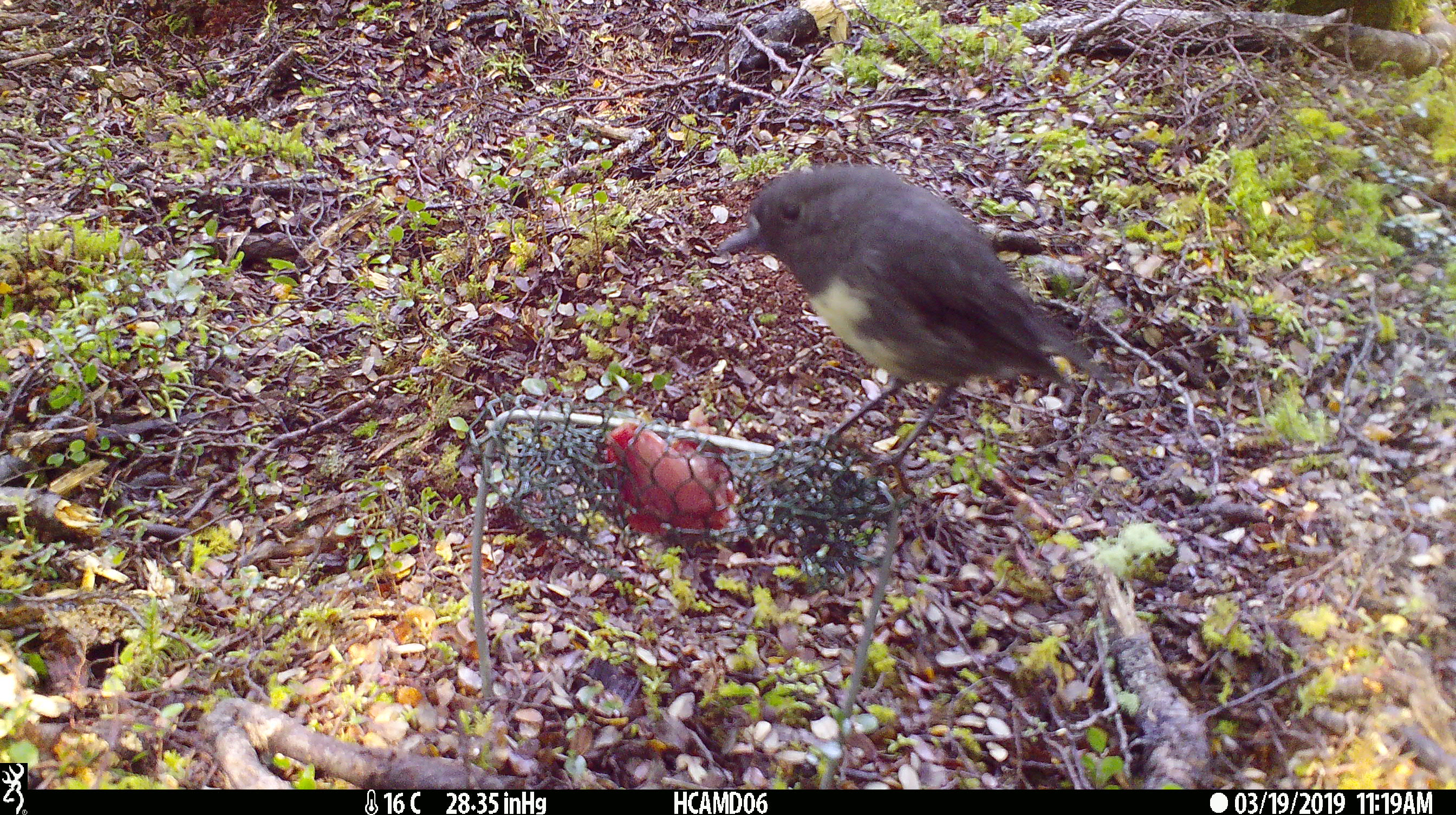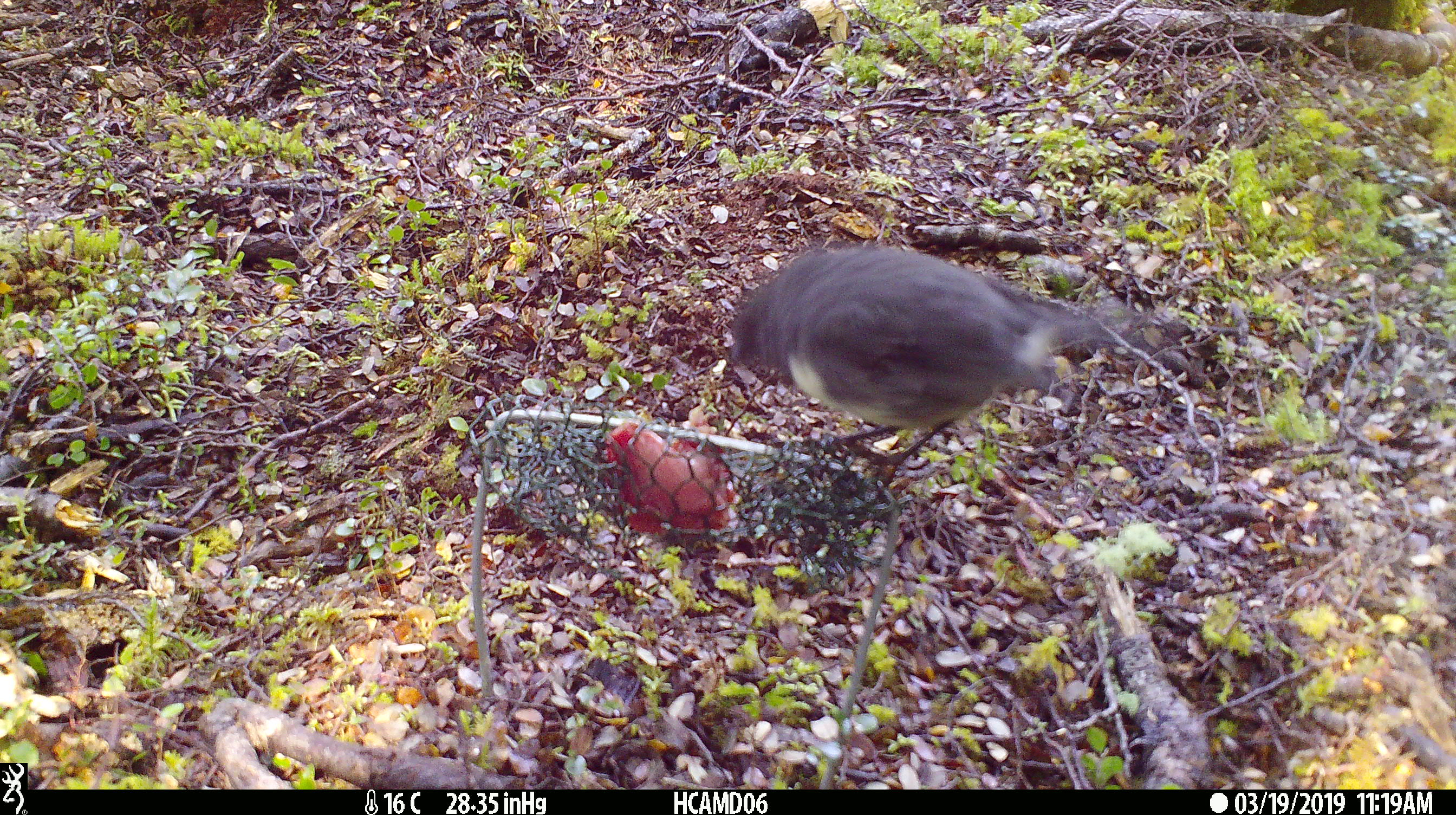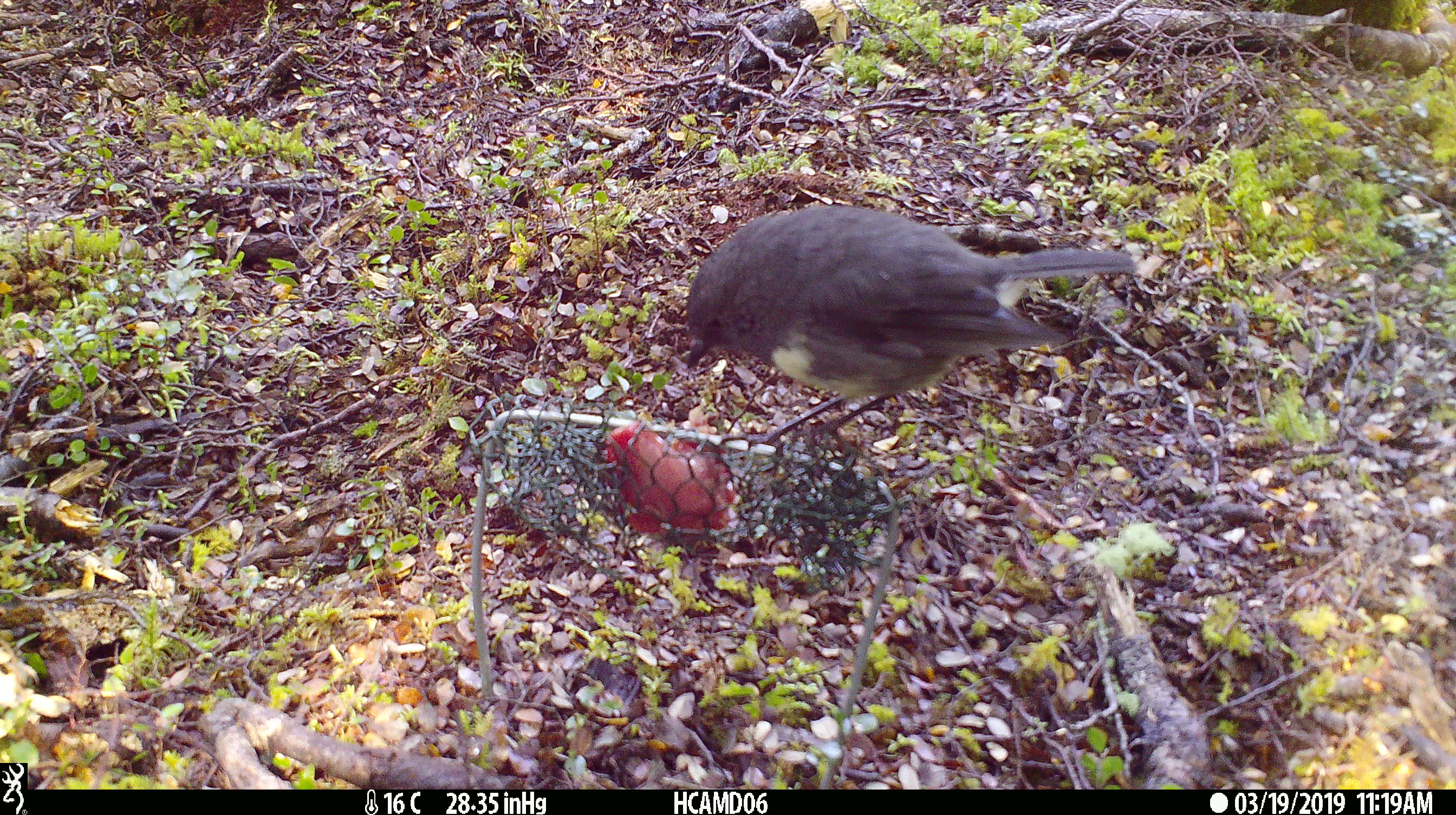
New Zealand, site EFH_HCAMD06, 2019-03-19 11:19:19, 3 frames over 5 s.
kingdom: Animalia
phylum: Chordata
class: Aves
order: Passeriformes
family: Petroicidae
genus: Petroica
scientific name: Petroica australis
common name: new zealand robin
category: robin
Robin (new zealand robin) (Petroica australis).